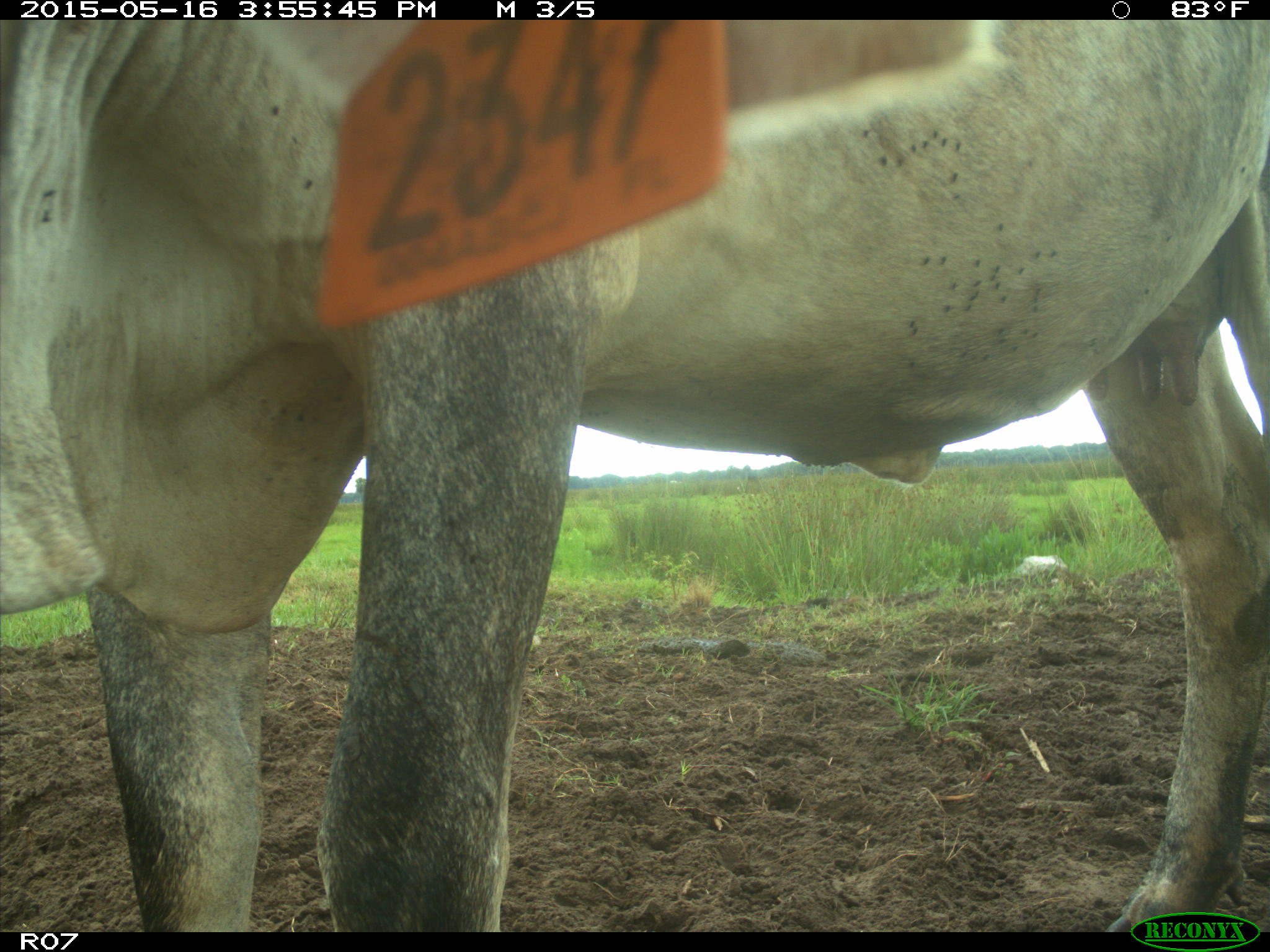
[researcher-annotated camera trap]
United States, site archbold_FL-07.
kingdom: Animalia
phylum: Chordata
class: Mammalia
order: Artiodactyla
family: Bovidae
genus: Bos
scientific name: Bos taurus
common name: domestic cow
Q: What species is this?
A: Bos taurus (domestic cow).